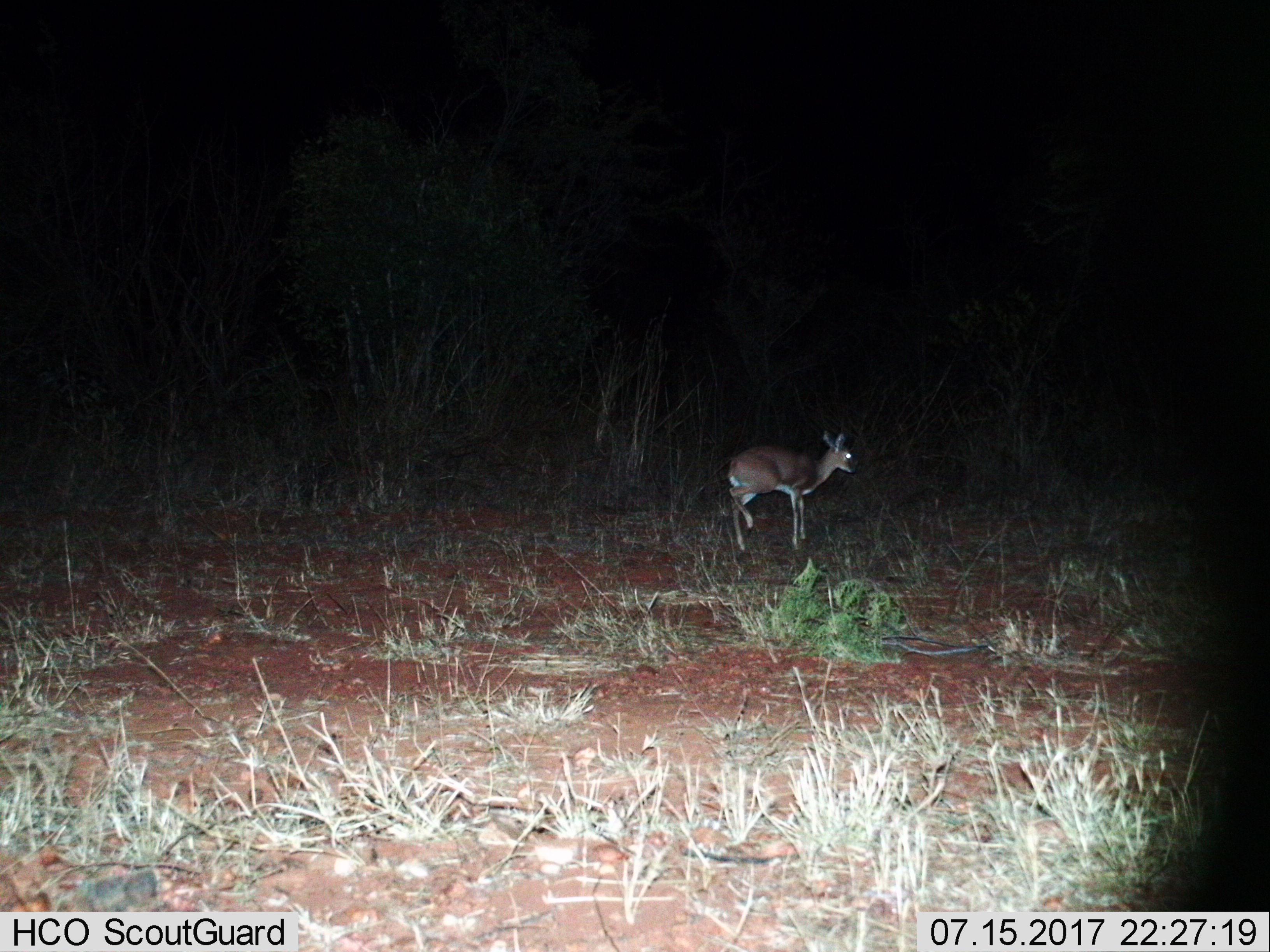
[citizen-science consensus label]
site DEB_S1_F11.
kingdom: Animalia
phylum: Chordata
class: Mammalia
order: Artiodactyla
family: Bovidae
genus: Sylvicapra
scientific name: Sylvicapra grimmia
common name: common duiker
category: duikercommongrey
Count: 1.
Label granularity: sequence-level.